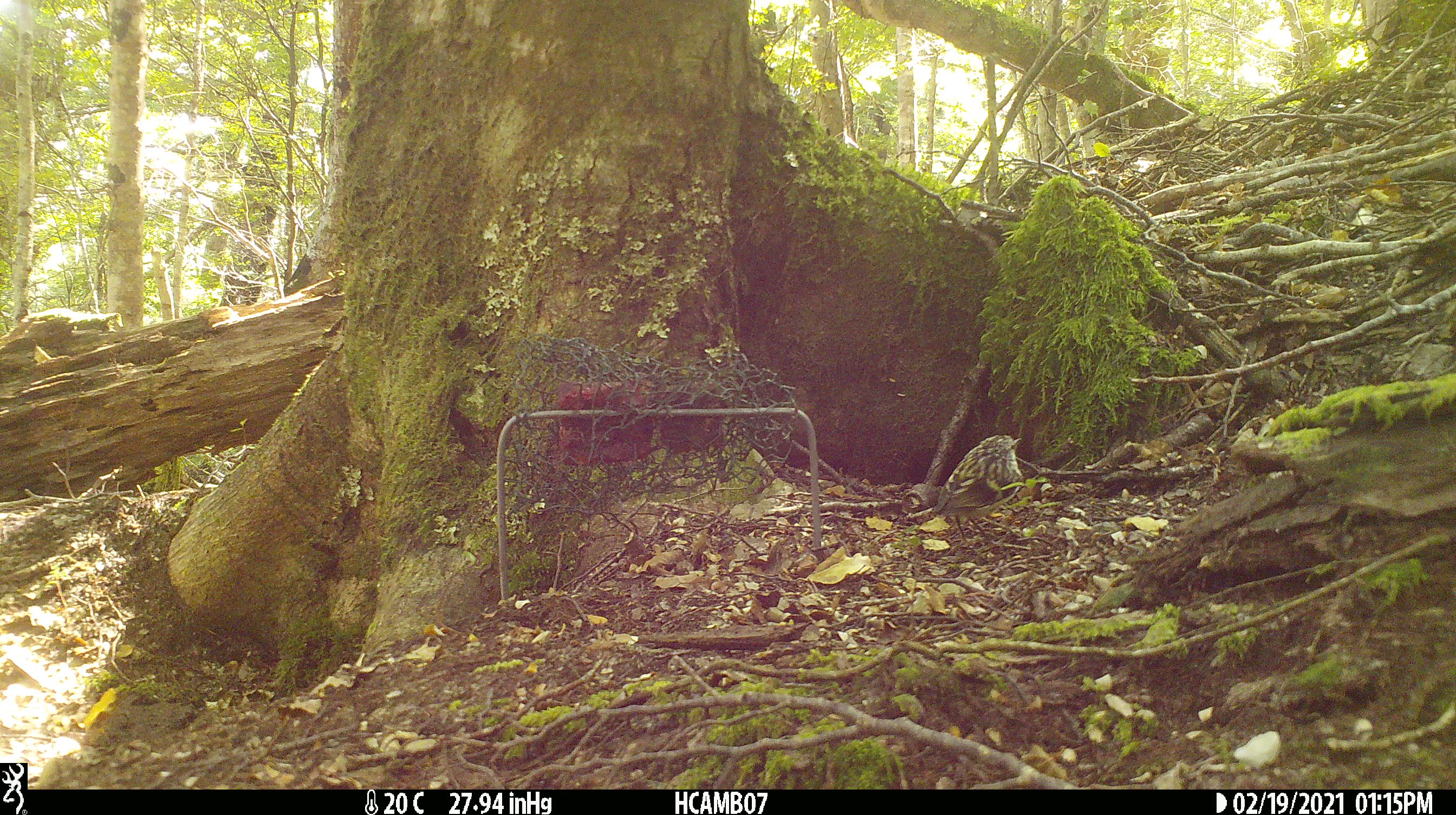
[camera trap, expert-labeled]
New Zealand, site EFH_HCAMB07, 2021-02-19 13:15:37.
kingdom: Animalia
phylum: Chordata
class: Aves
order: Passeriformes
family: Acanthisittidae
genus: Acanthisitta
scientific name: Acanthisitta chloris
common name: rifleman